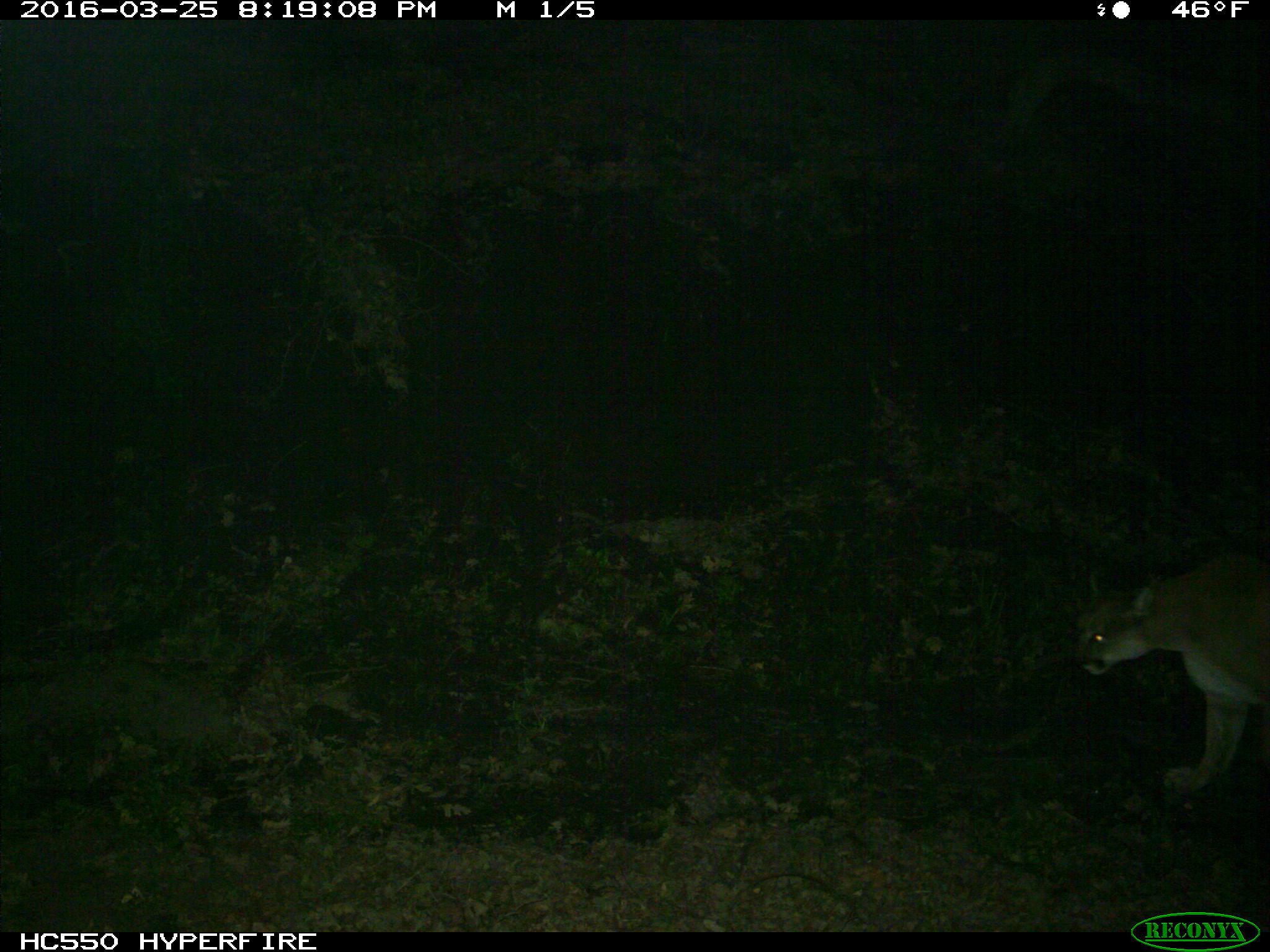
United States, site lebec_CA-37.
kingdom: Animalia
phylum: Chordata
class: Mammalia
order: Carnivora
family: Felidae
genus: Puma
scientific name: Puma concolor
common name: mountain lion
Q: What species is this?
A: Puma concolor (mountain lion).